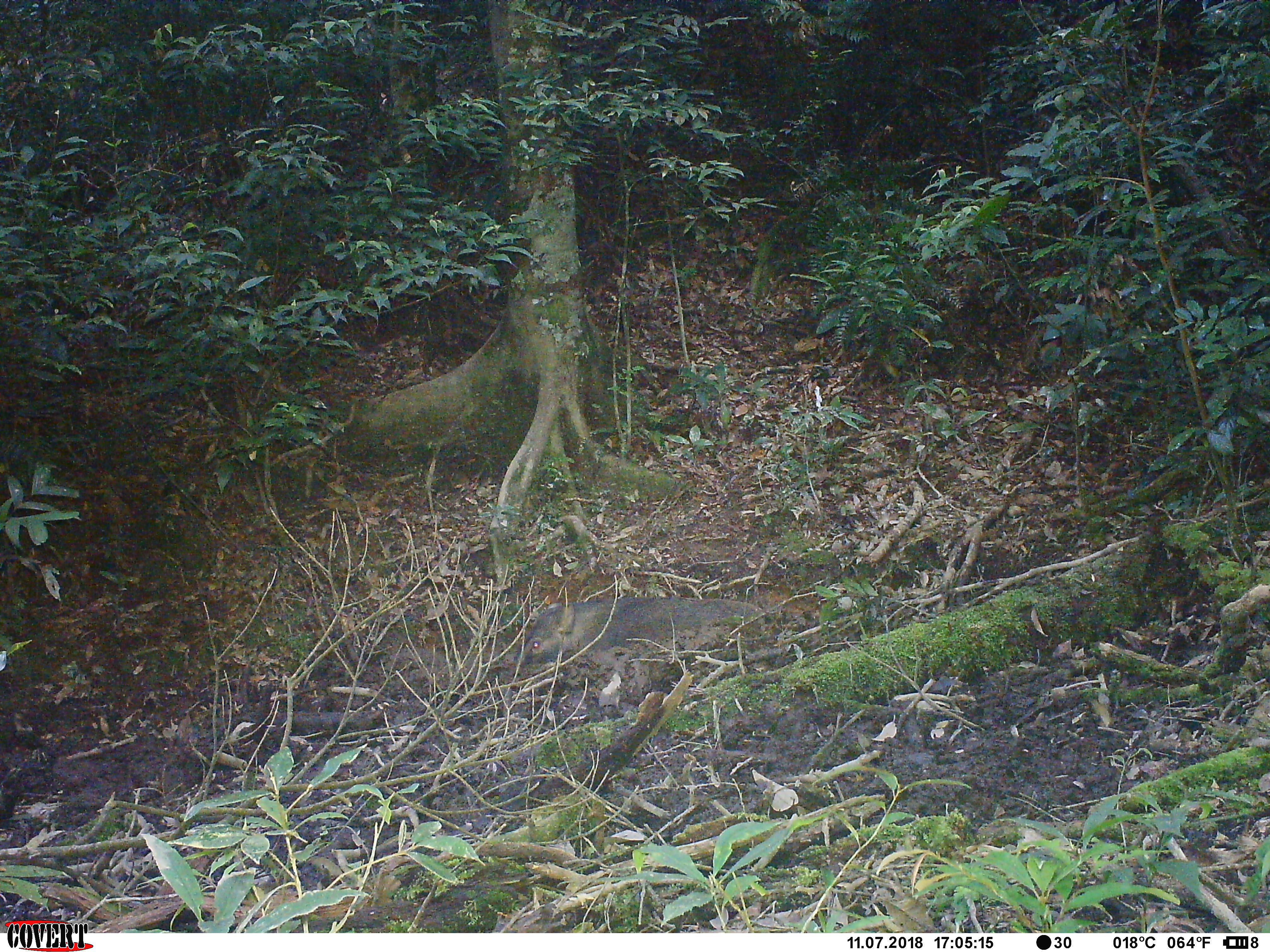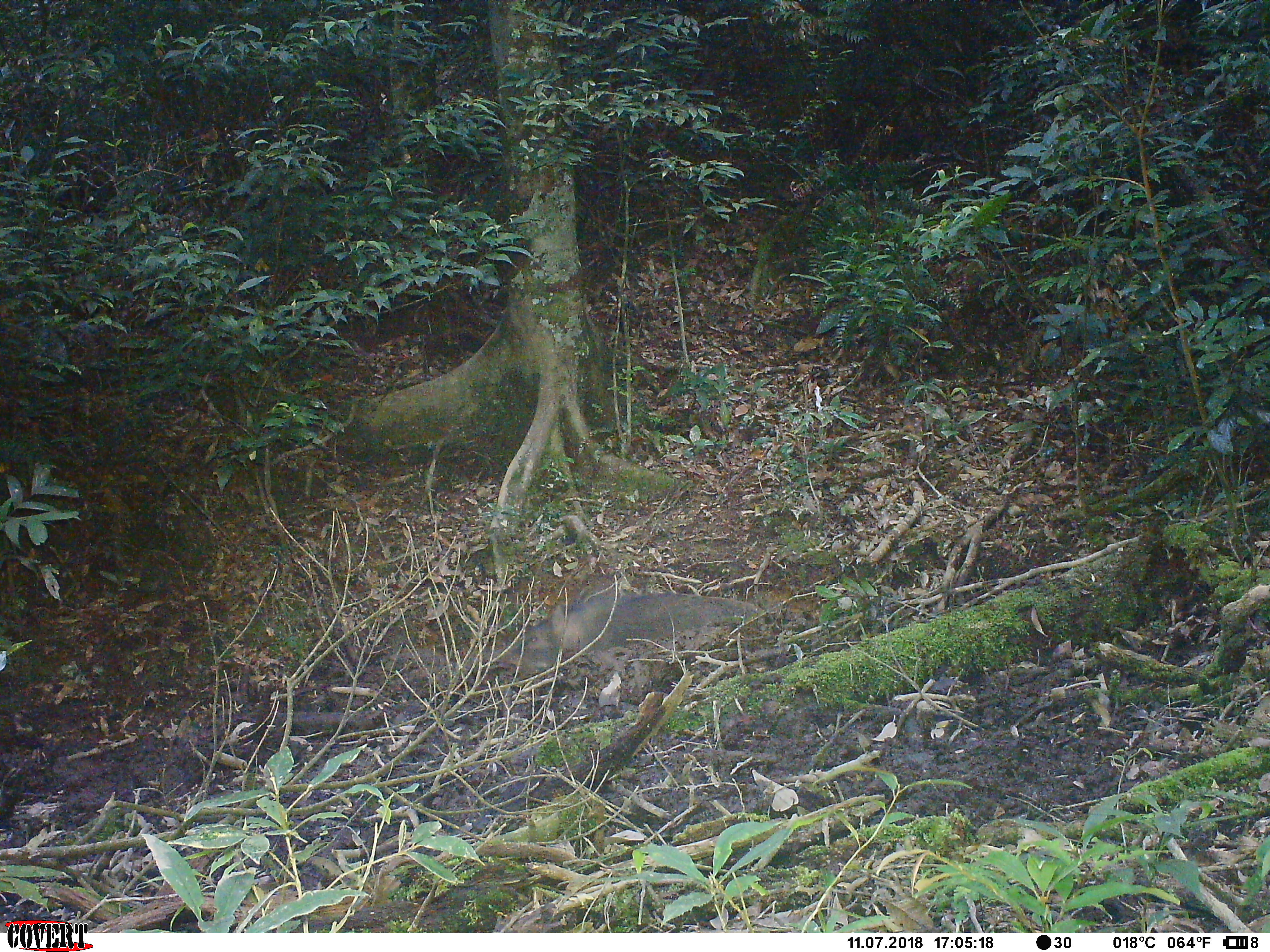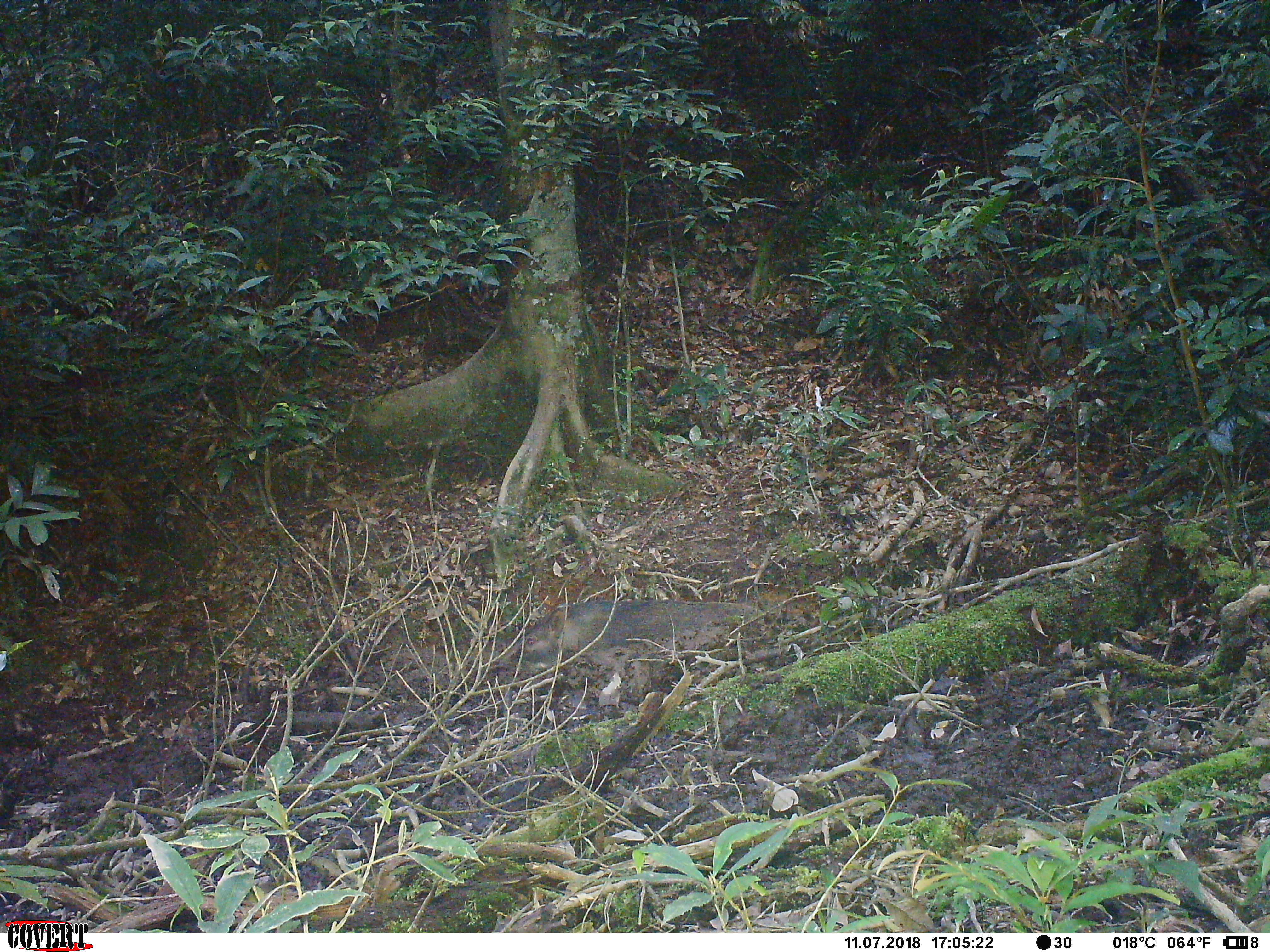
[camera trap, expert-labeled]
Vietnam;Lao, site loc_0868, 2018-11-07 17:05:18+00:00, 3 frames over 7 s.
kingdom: Animalia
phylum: Chordata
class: Mammalia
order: Artiodactyla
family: Suidae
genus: Sus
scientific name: Sus scrofa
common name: eurasian wild pig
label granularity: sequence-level